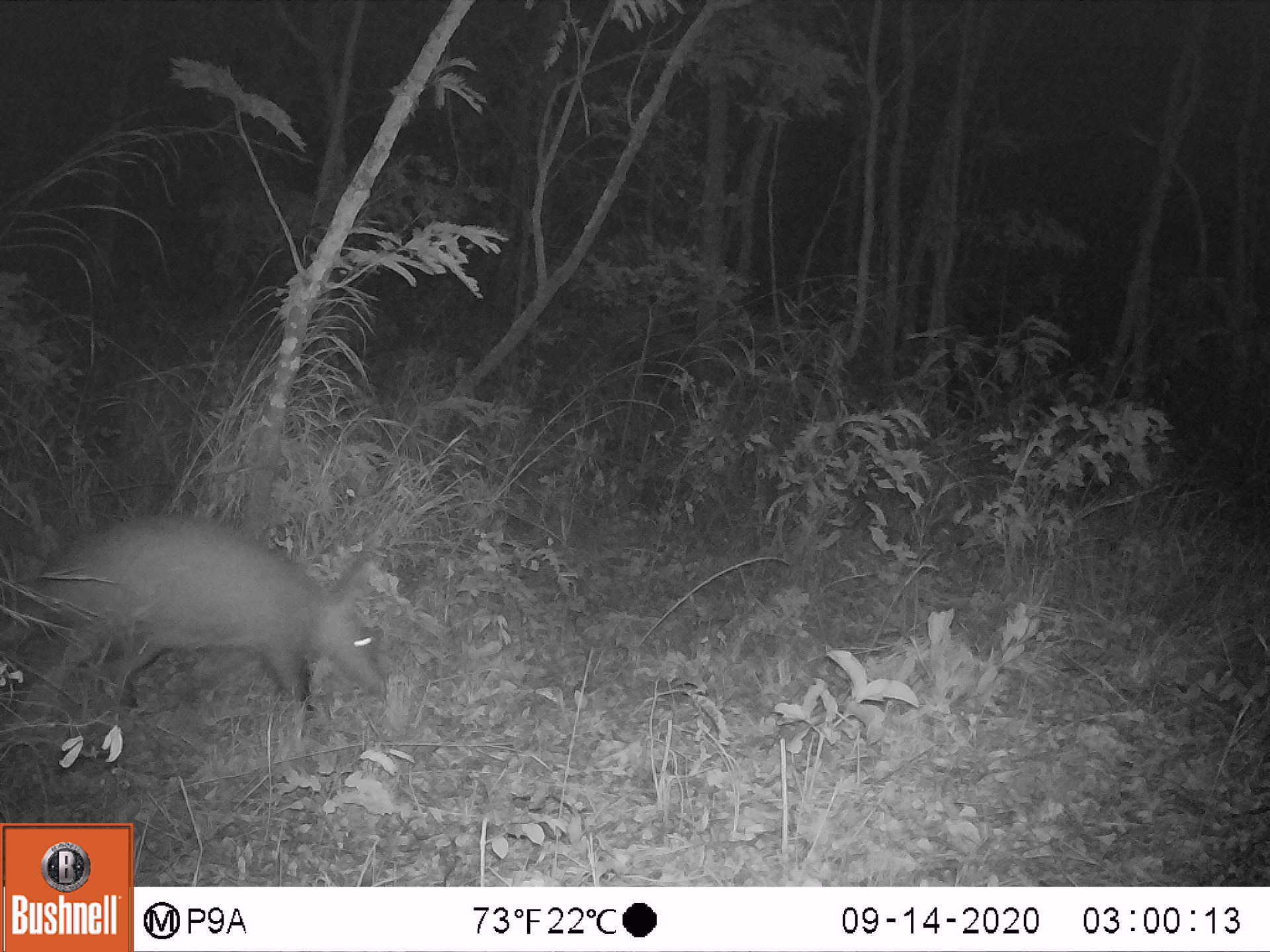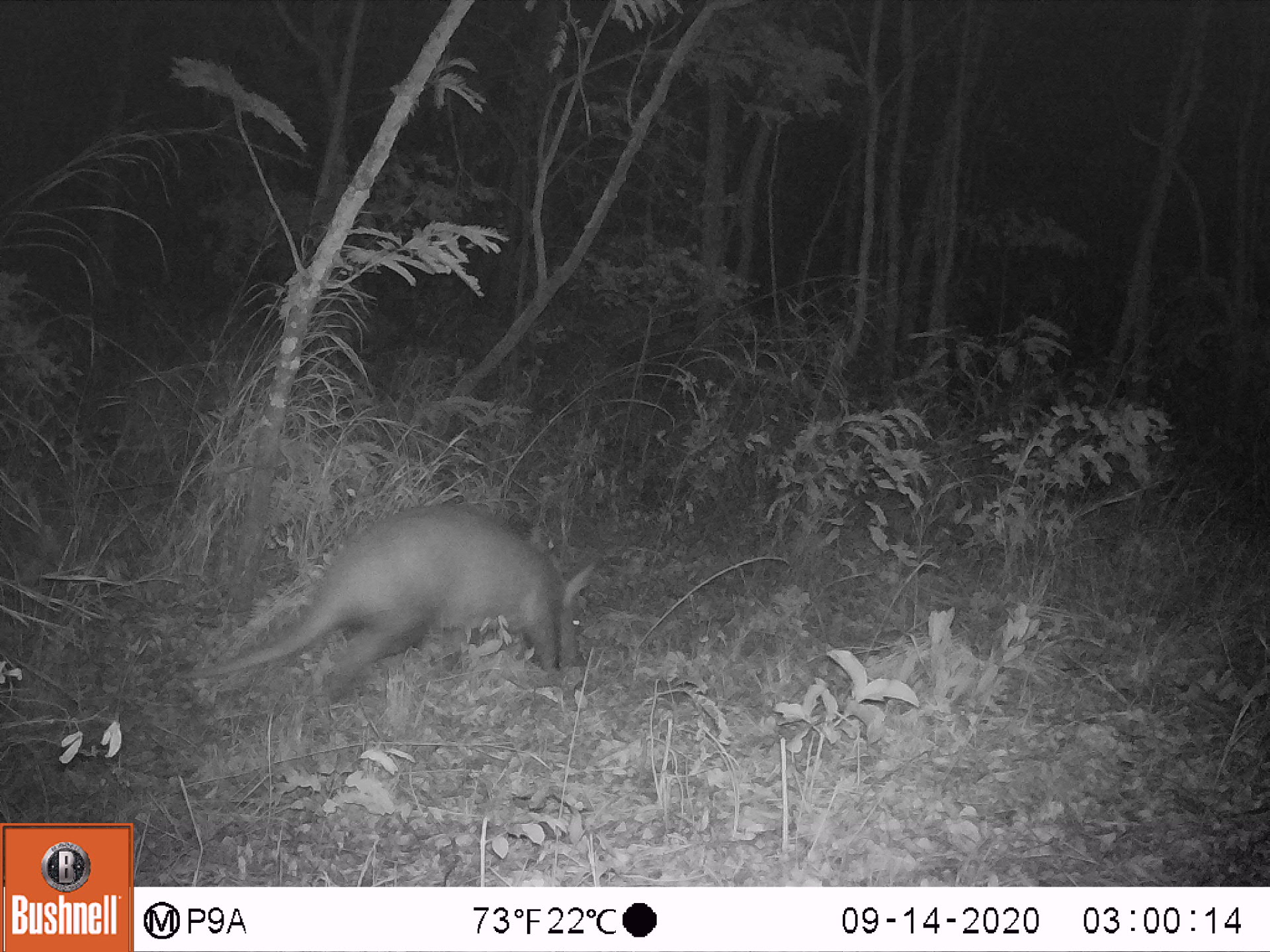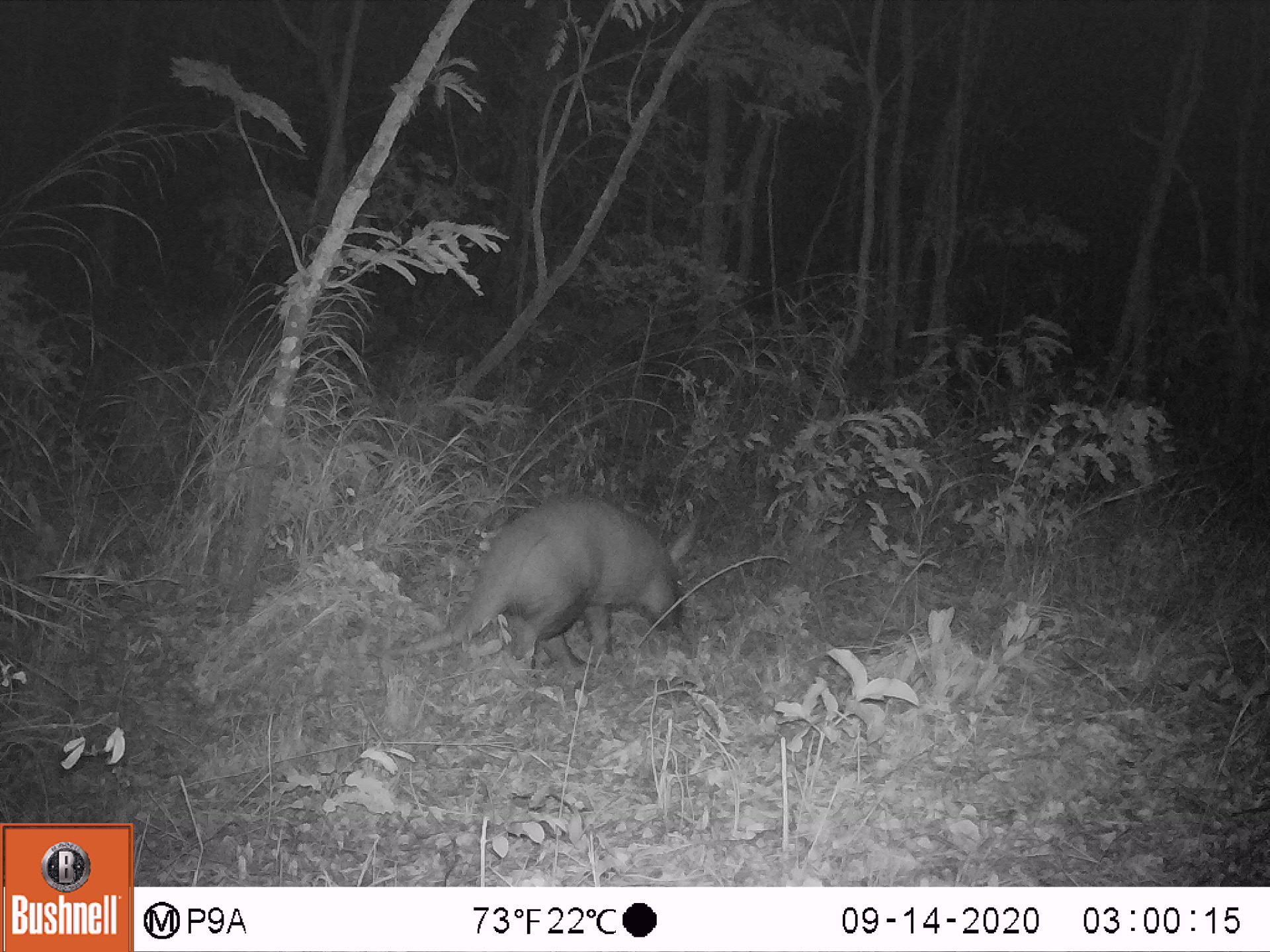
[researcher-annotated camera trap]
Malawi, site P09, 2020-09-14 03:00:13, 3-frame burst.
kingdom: Animalia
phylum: Chordata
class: Mammalia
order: Tubulidentata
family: Orycteropodidae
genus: Orycteropus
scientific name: Orycteropus afer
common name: aardvark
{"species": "aardvark (Orycteropus afer)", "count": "1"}